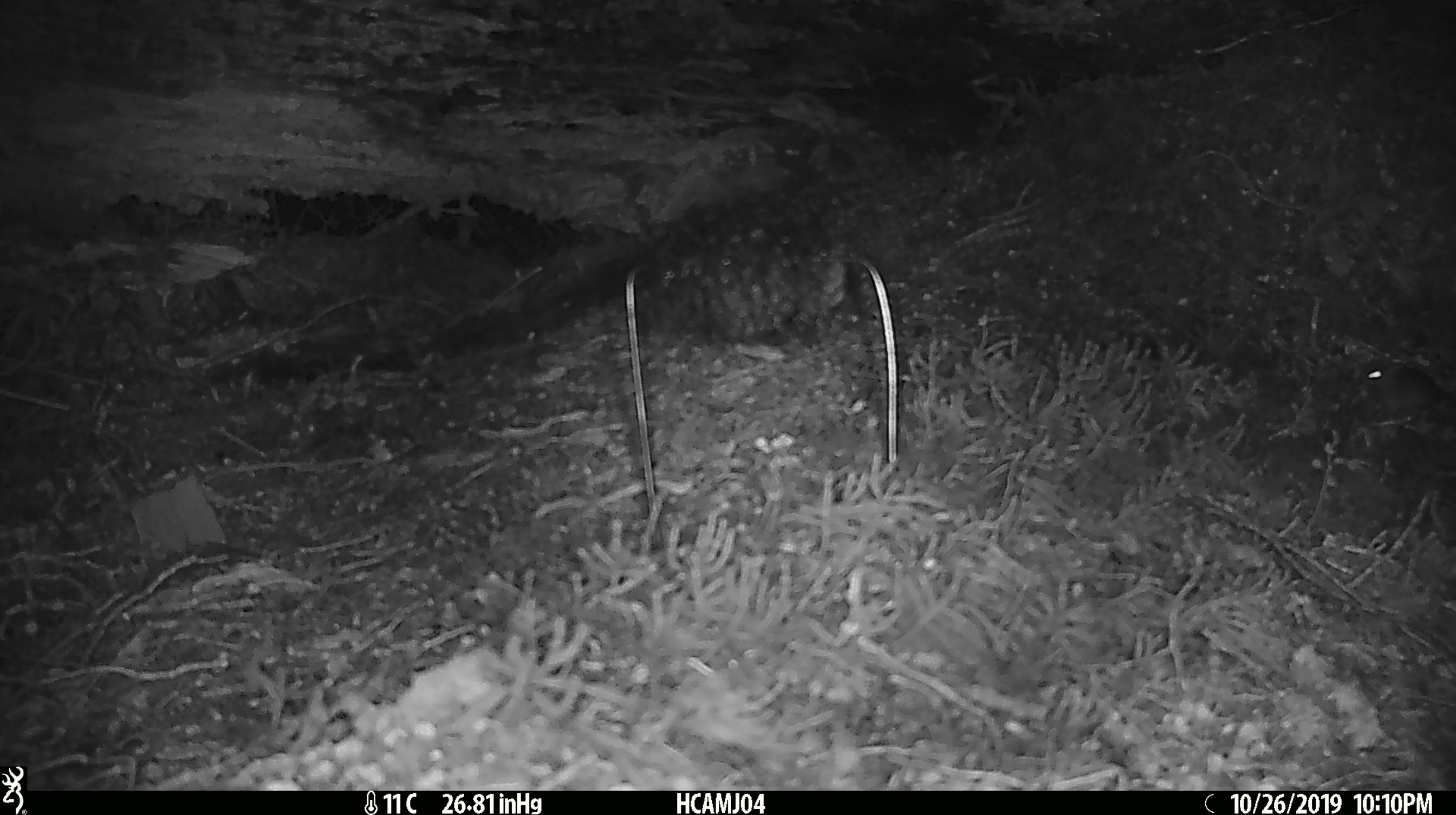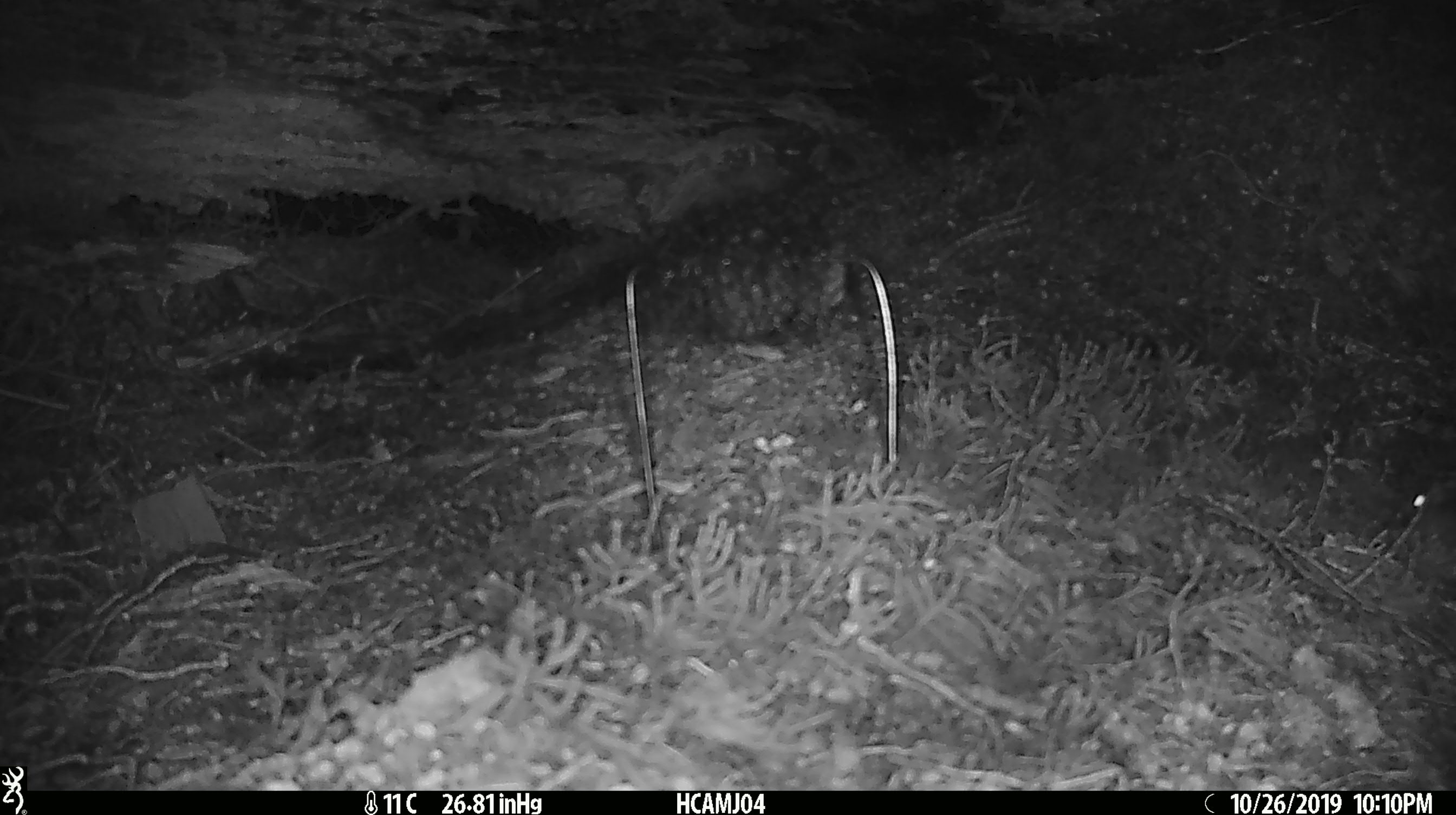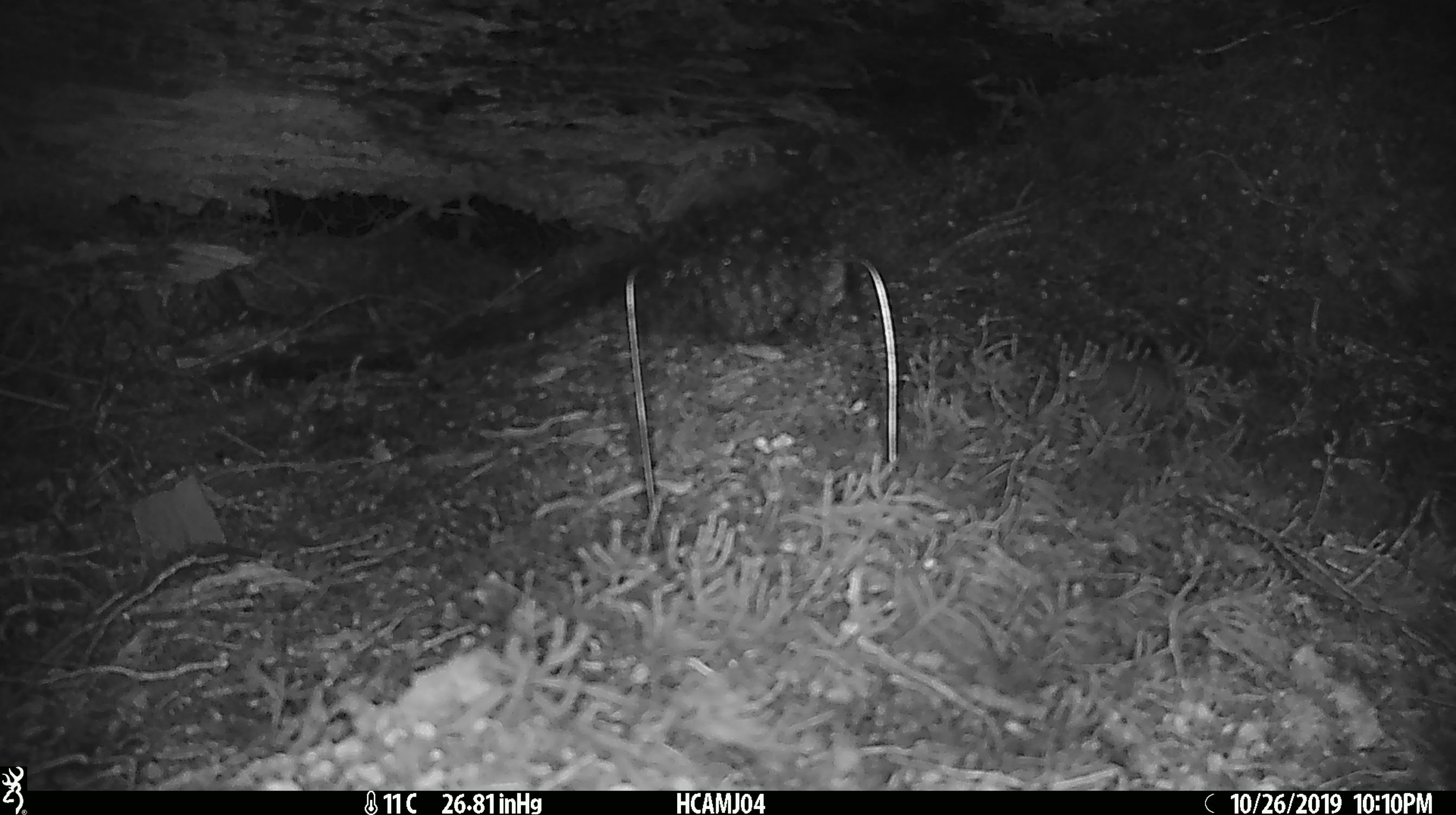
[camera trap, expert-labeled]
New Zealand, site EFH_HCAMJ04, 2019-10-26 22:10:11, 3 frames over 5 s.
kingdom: Animalia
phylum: Chordata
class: Mammalia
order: Rodentia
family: Muridae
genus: Mus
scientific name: Mus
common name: mouse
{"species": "mouse (Mus)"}